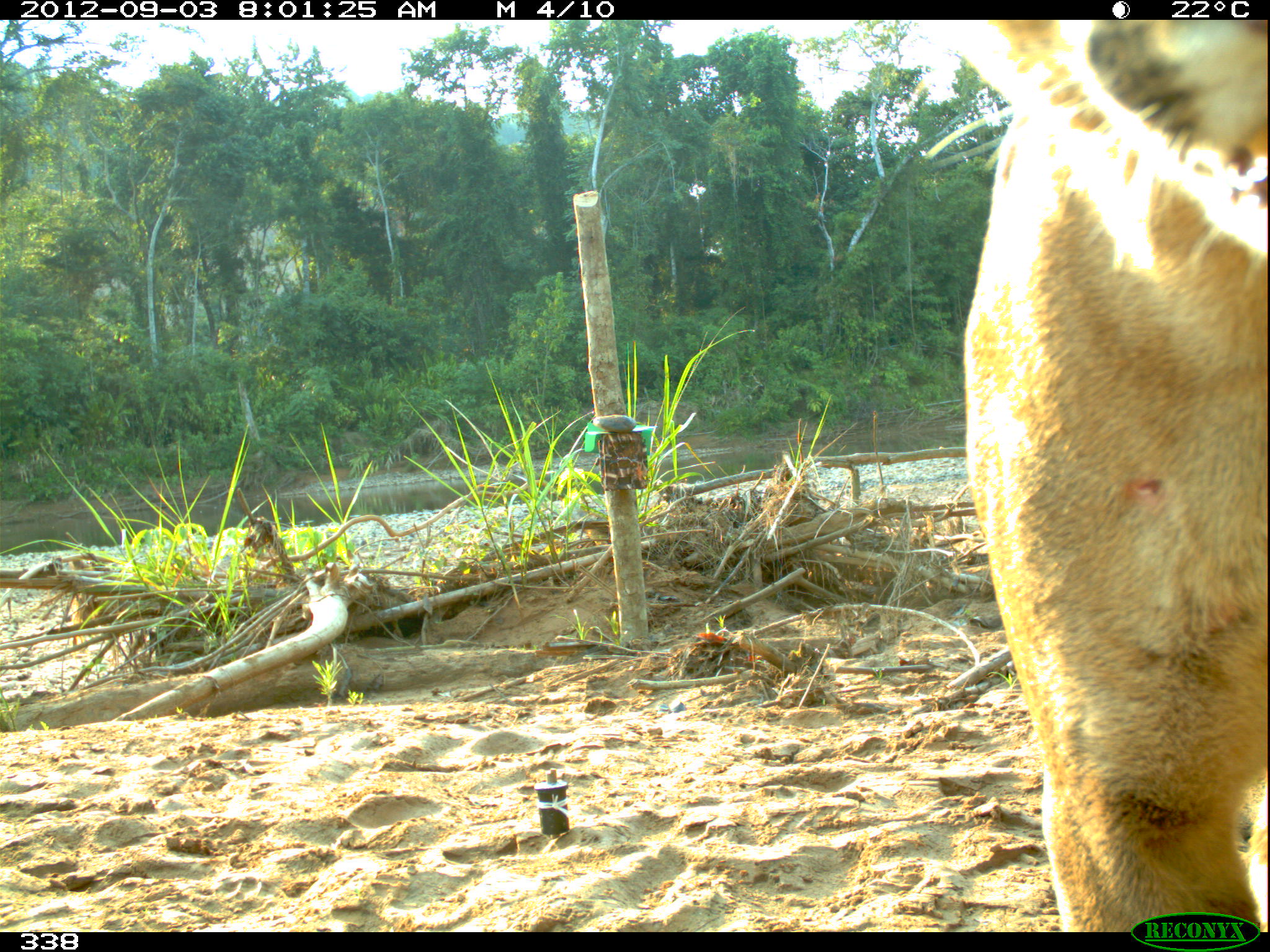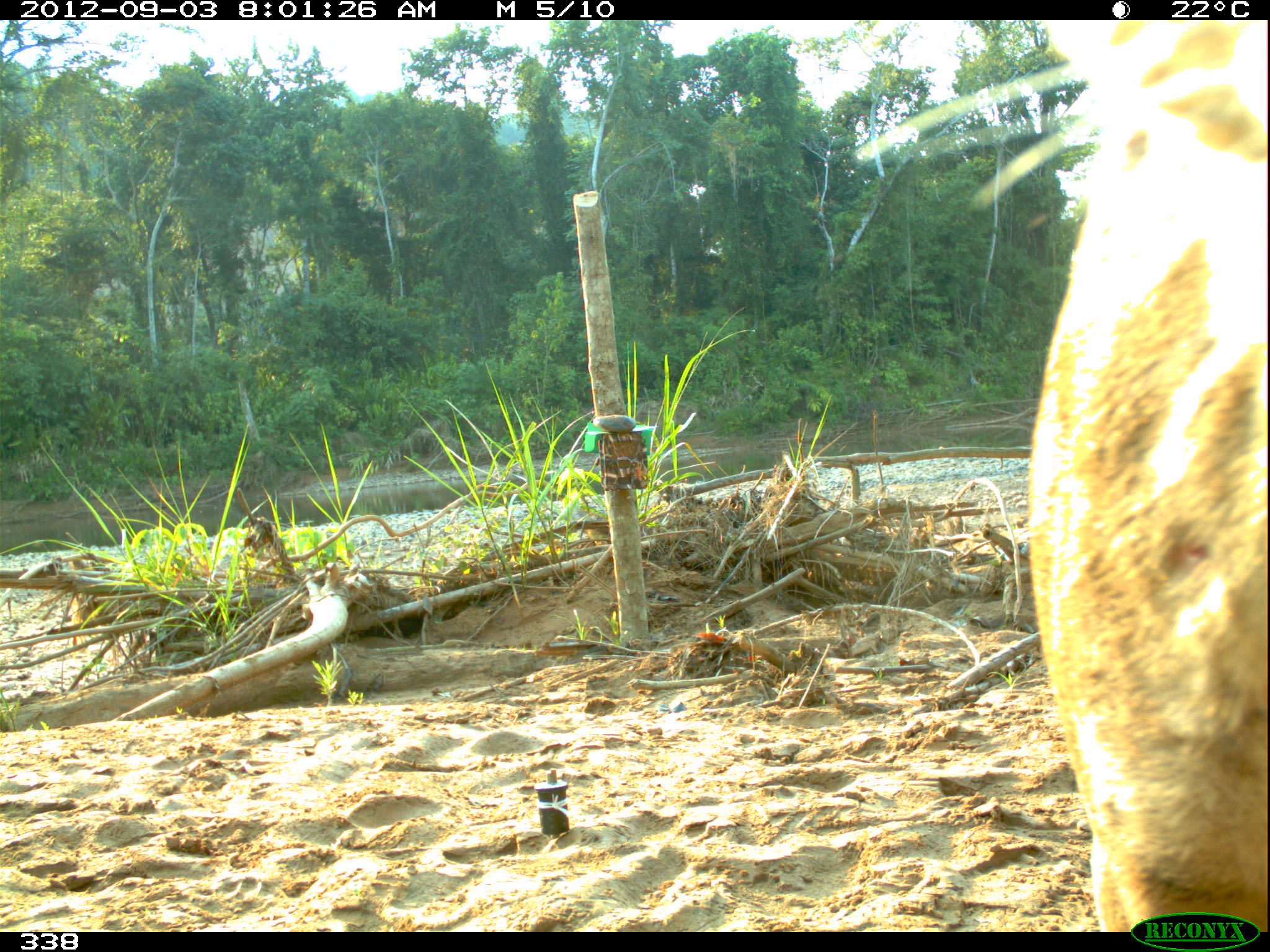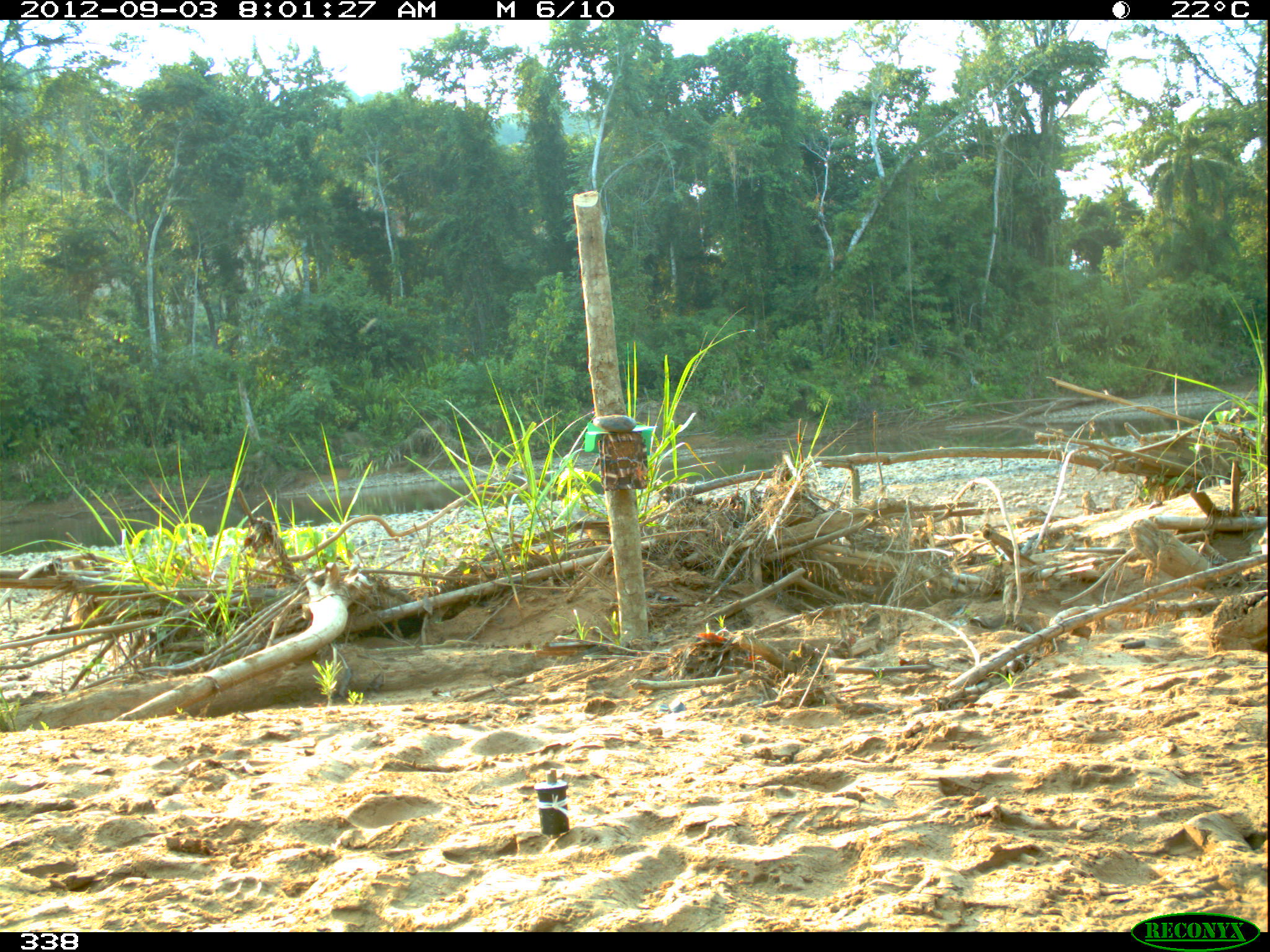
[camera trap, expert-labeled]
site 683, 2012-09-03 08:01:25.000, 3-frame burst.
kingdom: Animalia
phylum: Chordata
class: Mammalia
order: Carnivora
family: Felidae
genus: Puma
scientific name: Puma concolor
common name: mountain lion